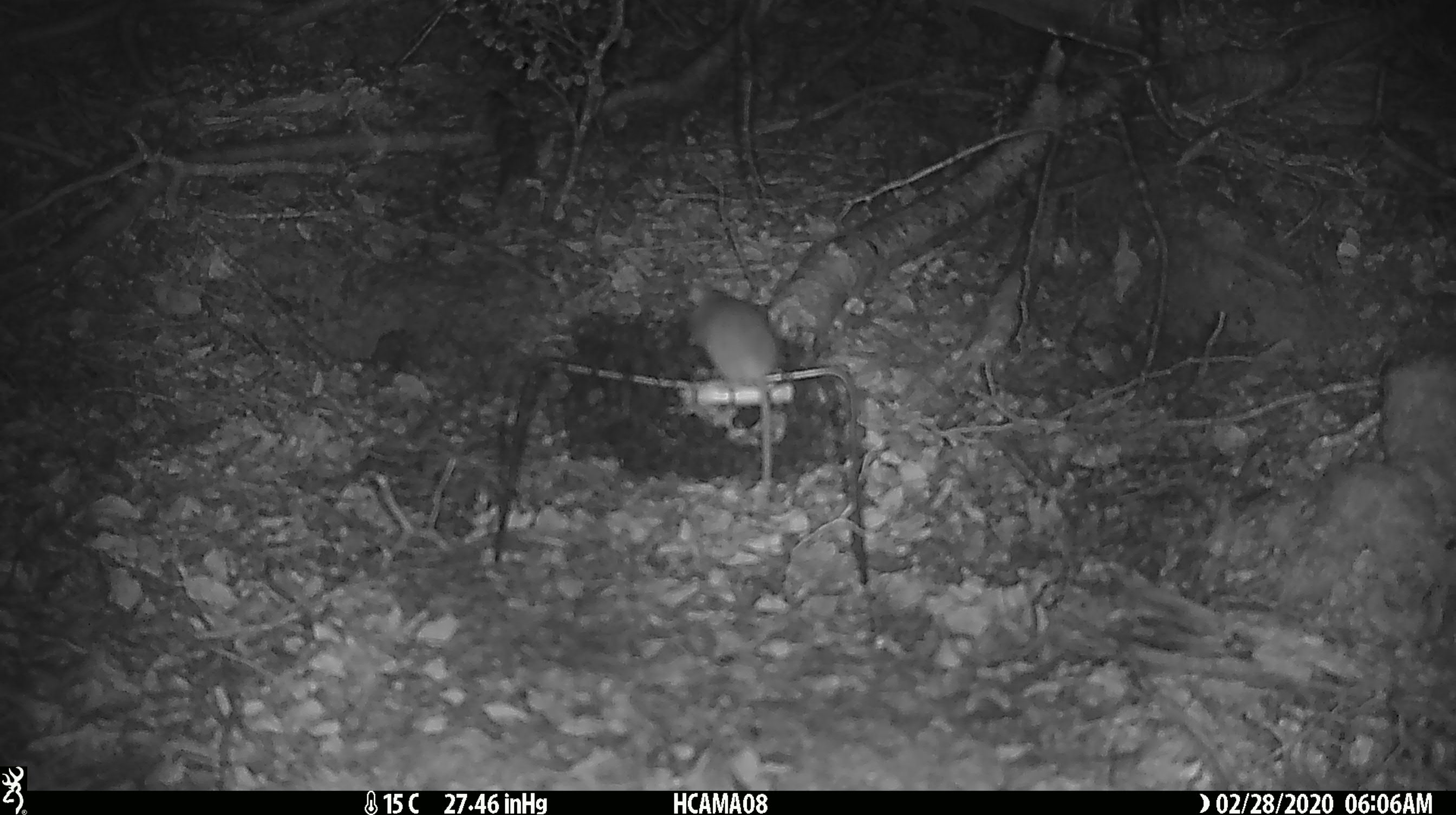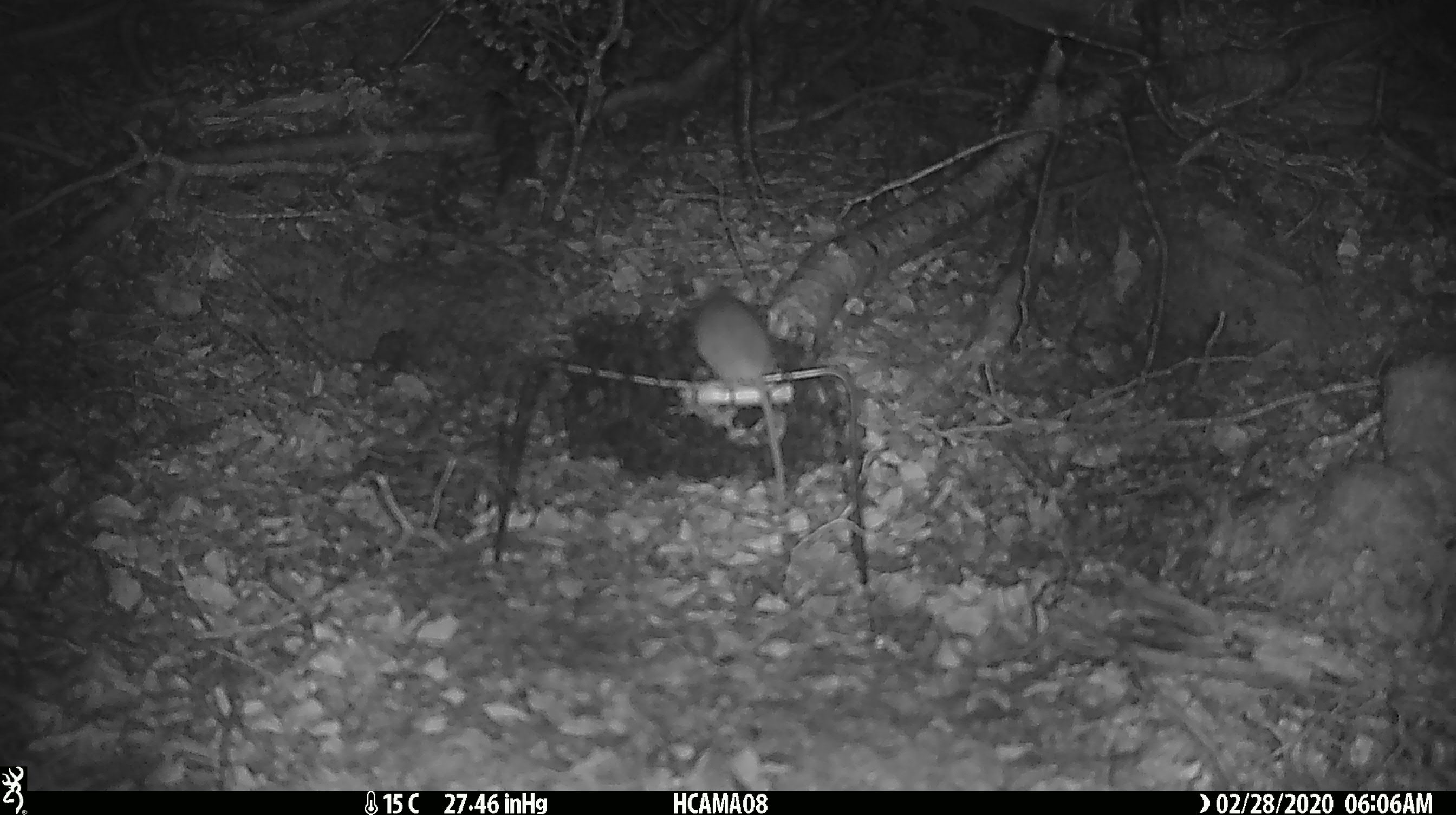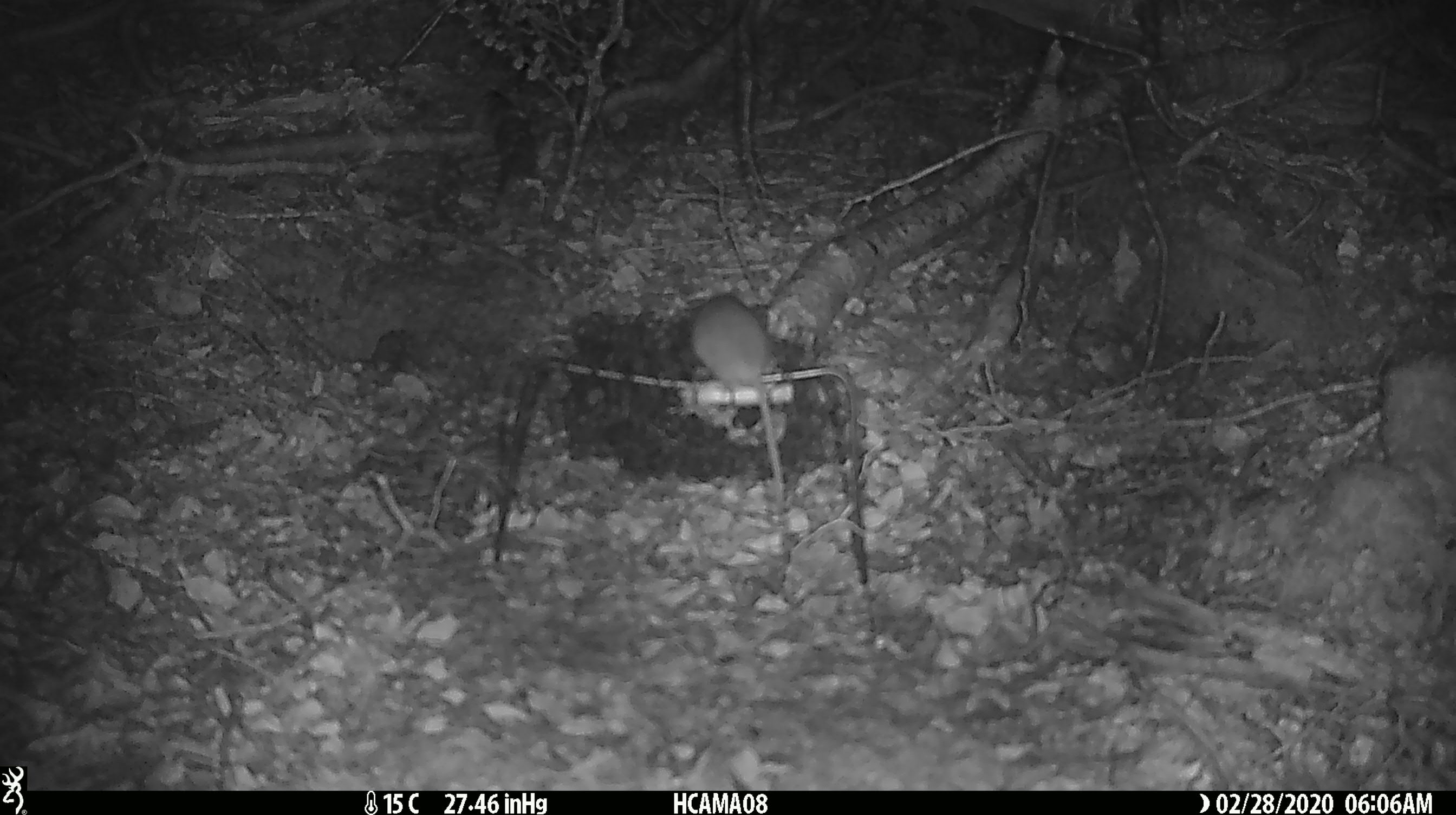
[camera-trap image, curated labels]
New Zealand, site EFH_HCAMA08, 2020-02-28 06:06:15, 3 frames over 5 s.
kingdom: Animalia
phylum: Chordata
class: Mammalia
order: Rodentia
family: Muridae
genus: Mus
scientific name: Mus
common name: mouse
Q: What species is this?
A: Mouse (Mus).